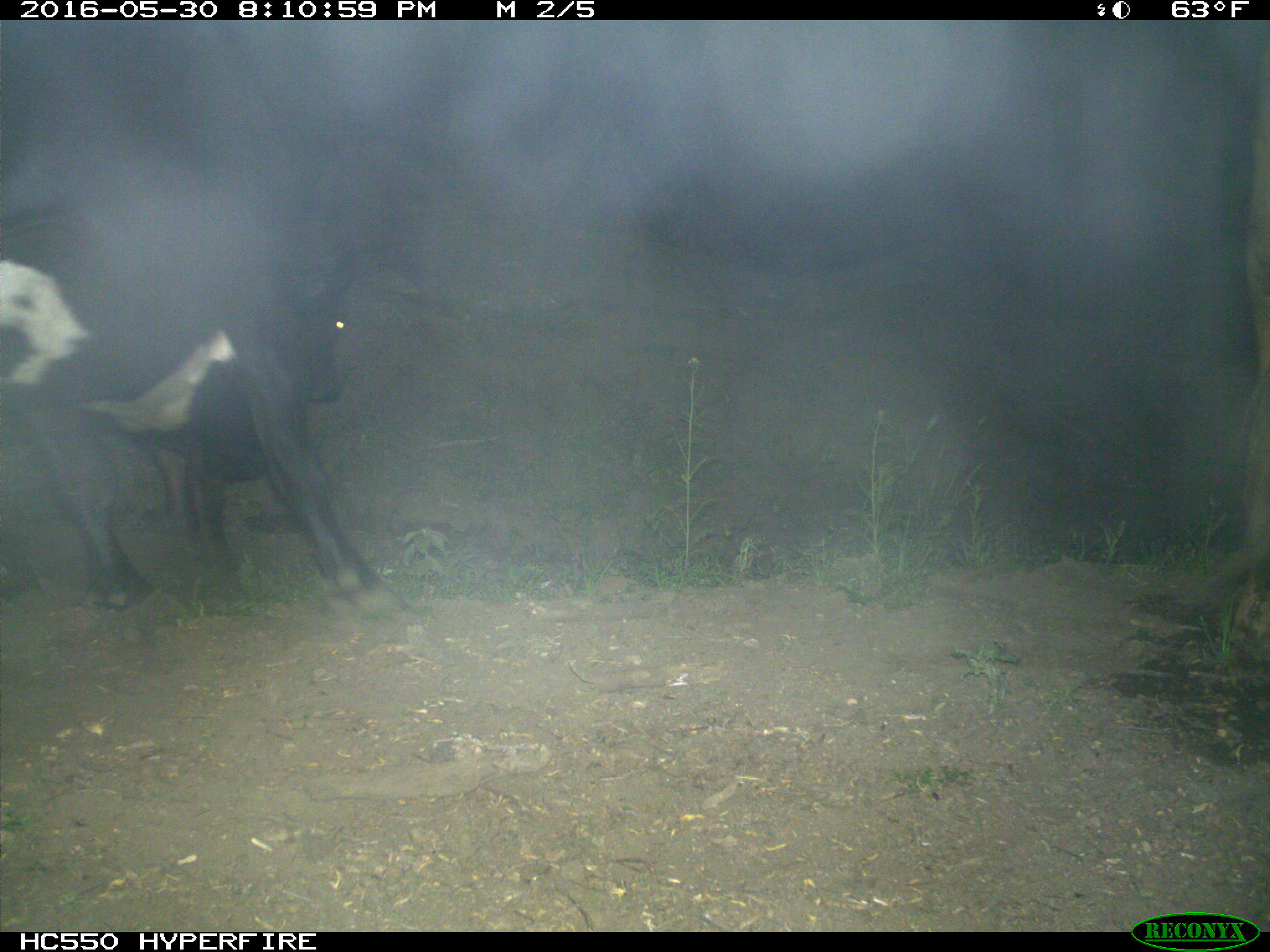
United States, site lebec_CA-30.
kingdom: Animalia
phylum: Chordata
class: Mammalia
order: Artiodactyla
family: Bovidae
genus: Bos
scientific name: Bos taurus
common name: domestic cow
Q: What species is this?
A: Bos taurus (domestic cow).